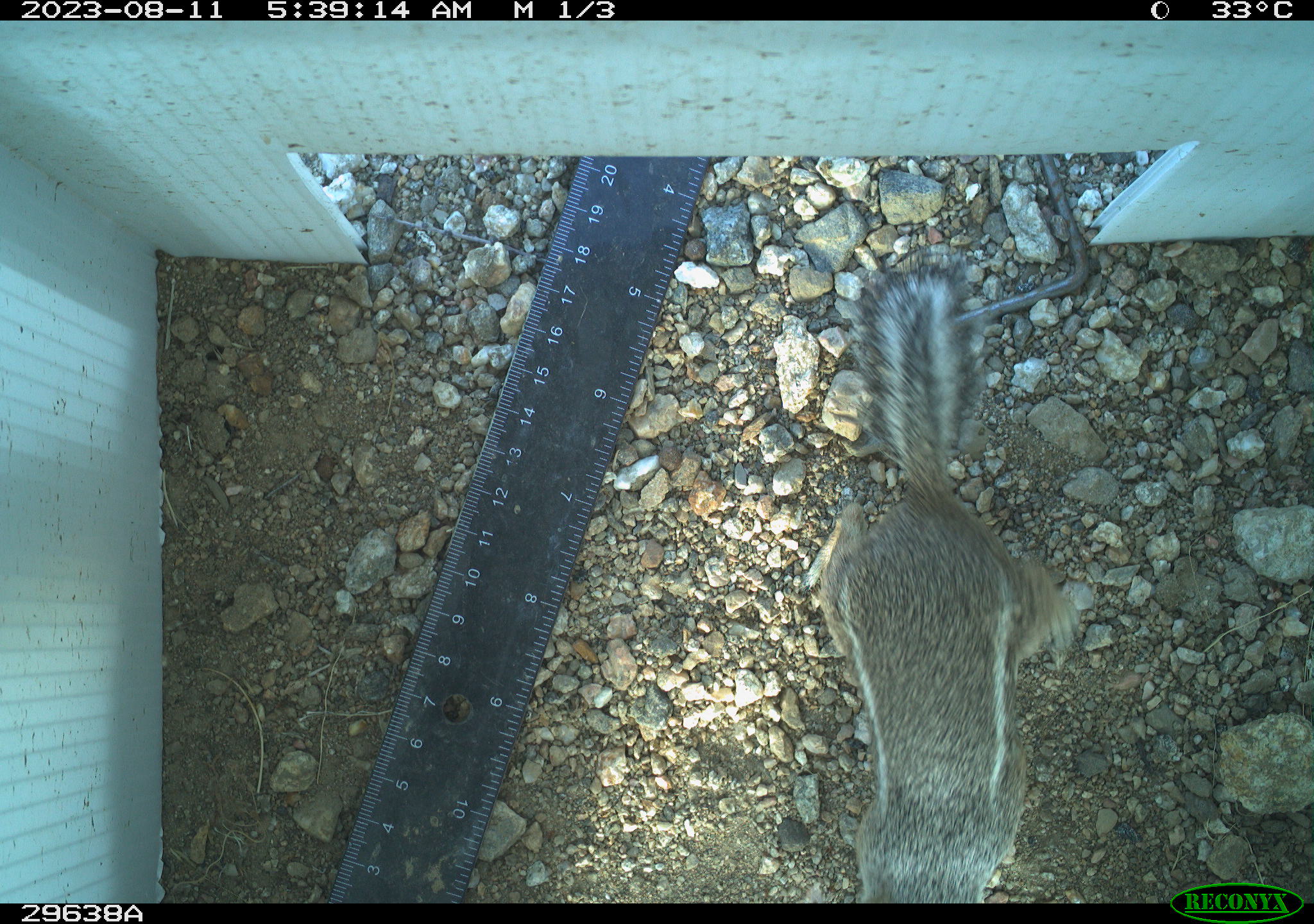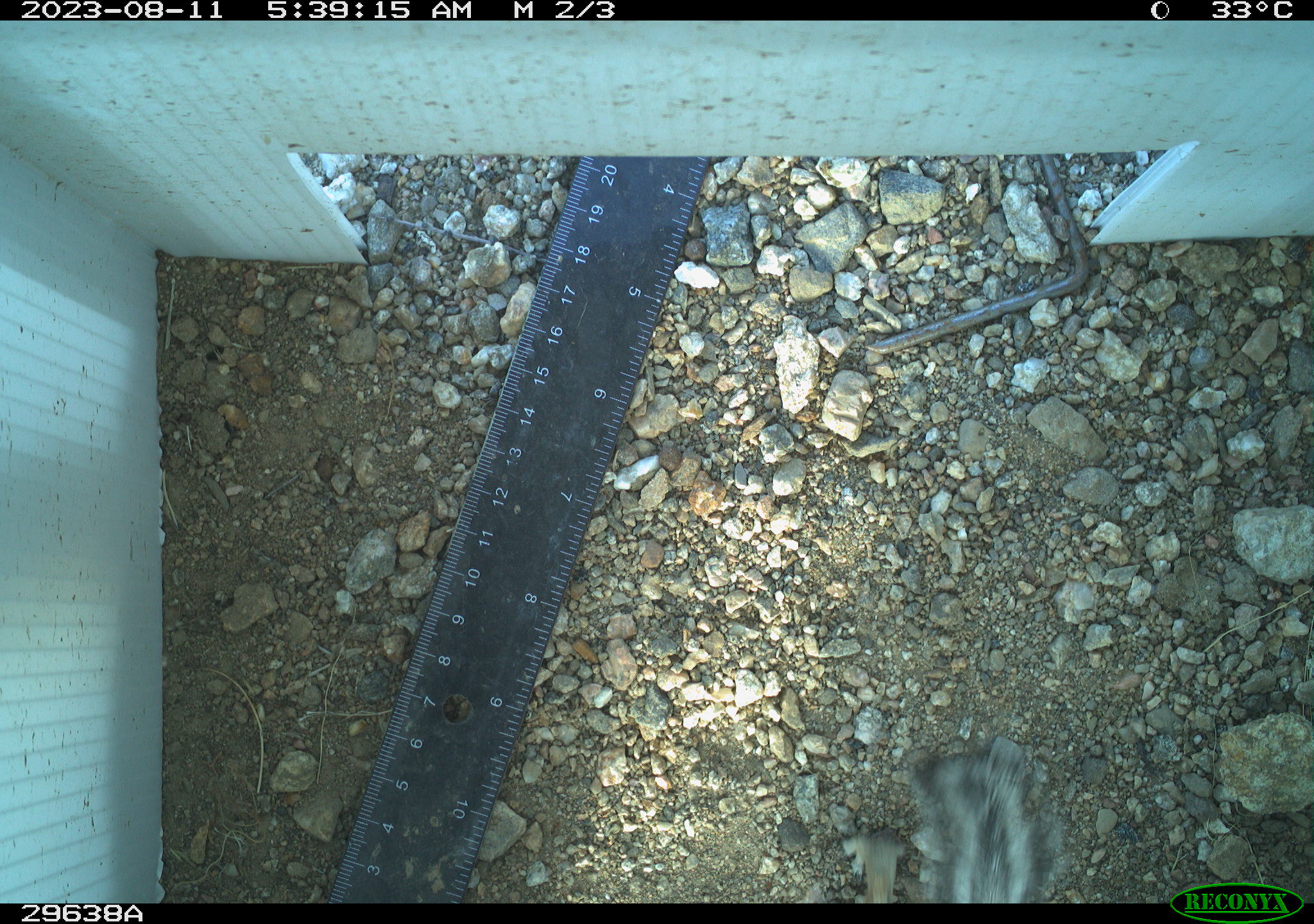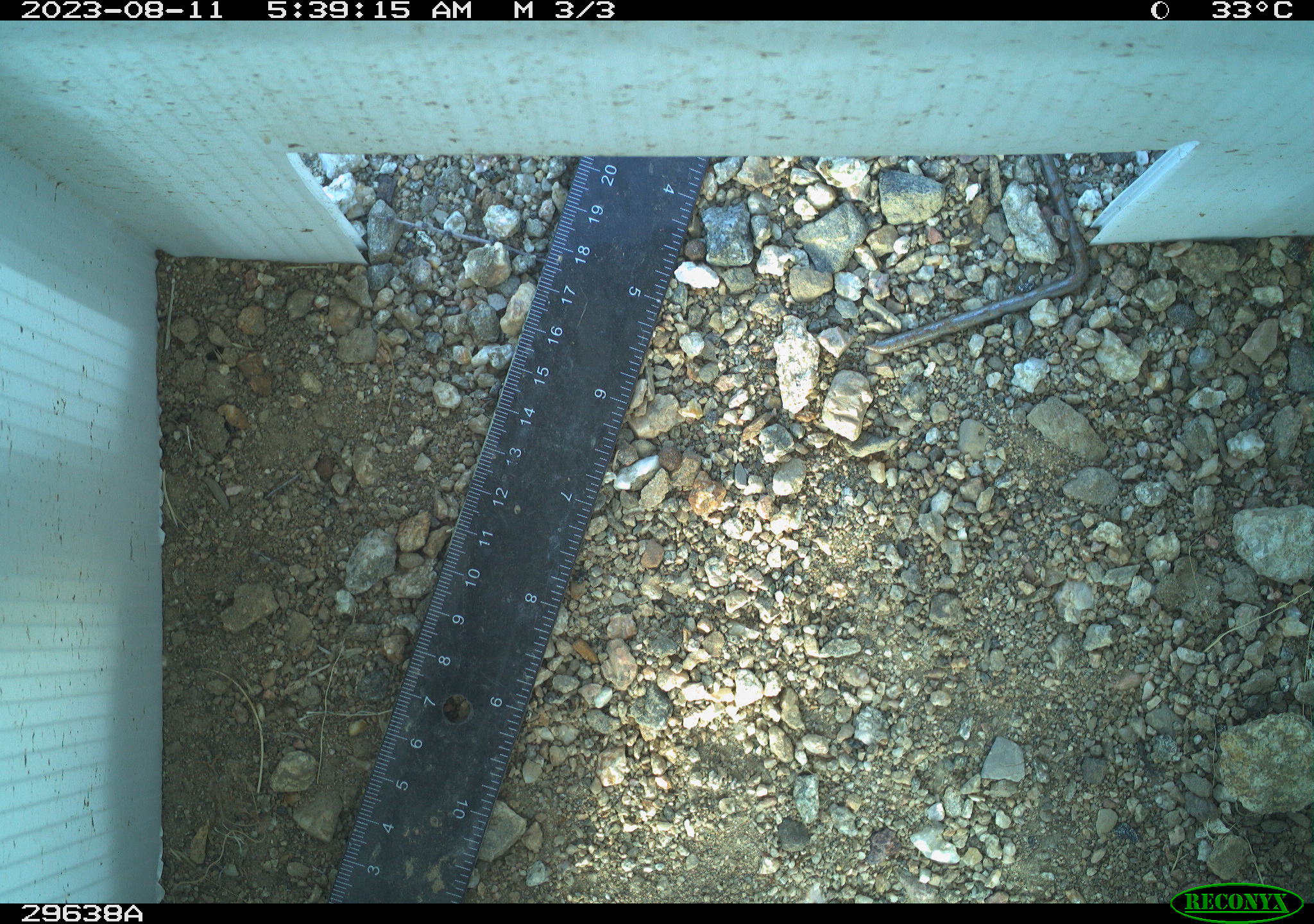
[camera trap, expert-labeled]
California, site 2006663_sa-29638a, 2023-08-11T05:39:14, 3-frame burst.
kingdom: Animalia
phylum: Chordata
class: Mammalia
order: Rodentia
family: Sciuridae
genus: Ammospermophilus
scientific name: Ammospermophilus leucurus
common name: white-tailed antelope squirrel